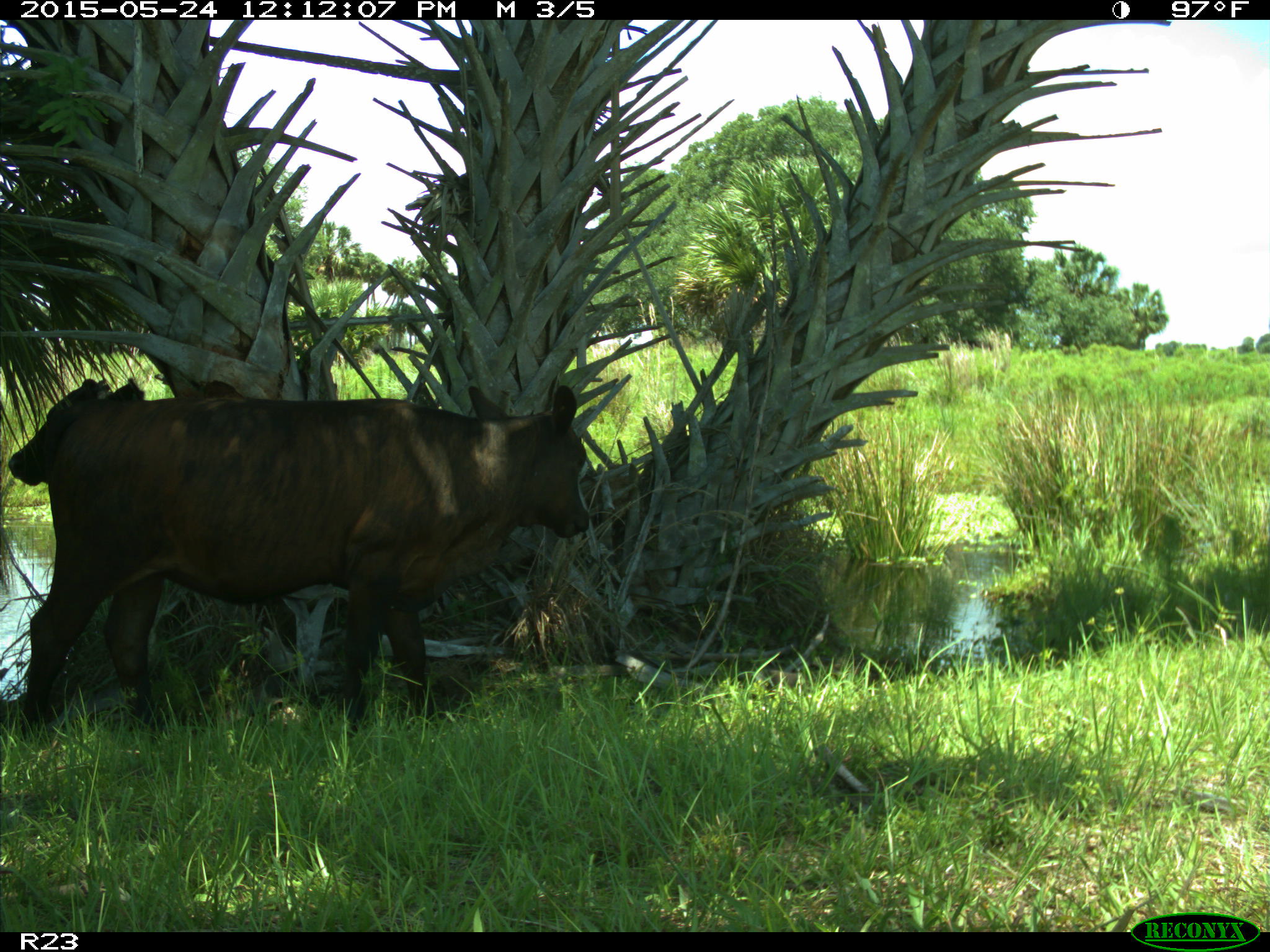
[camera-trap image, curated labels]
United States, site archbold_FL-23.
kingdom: Animalia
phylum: Chordata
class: Mammalia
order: Artiodactyla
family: Bovidae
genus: Bos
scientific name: Bos taurus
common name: domestic cow